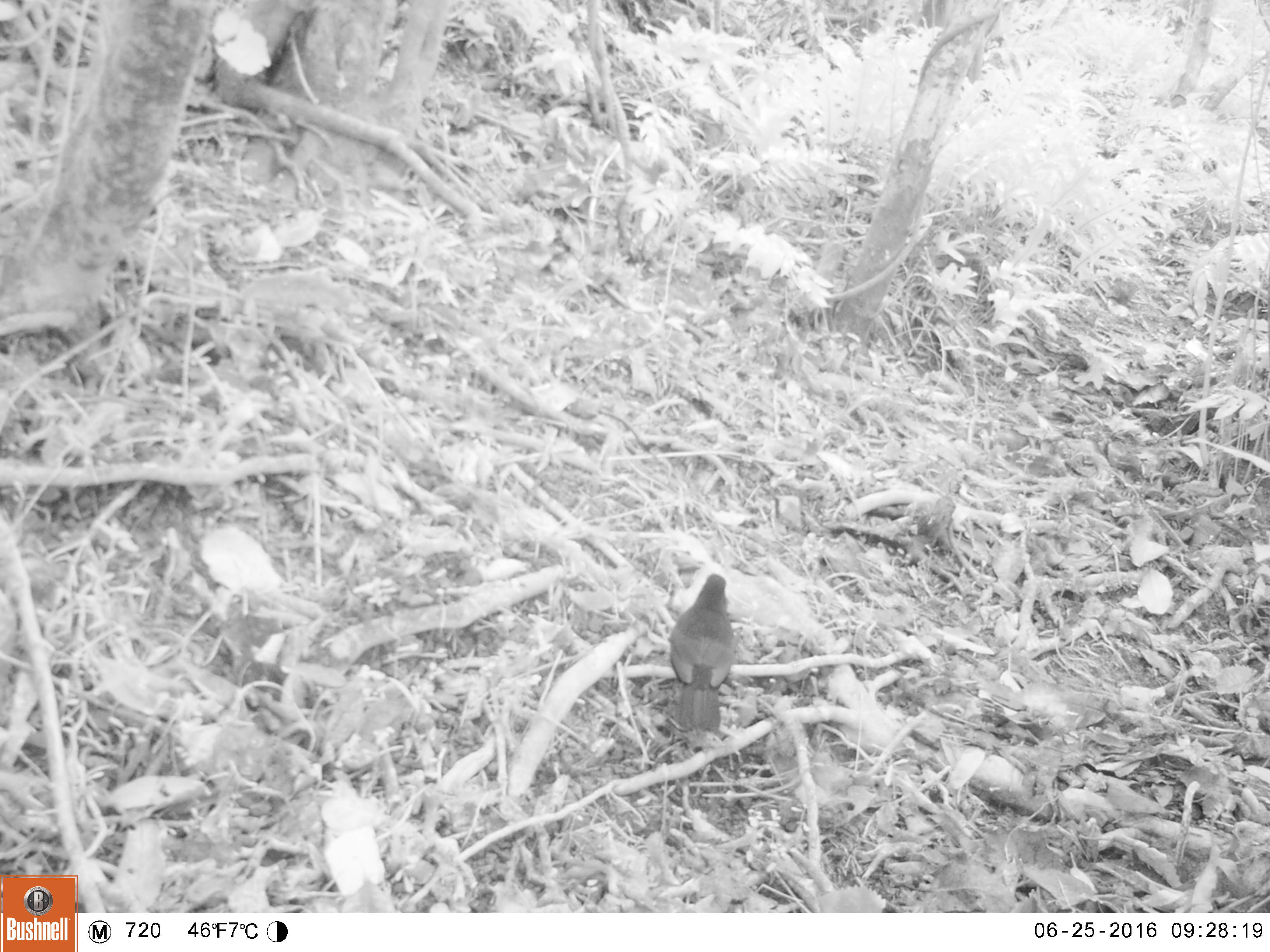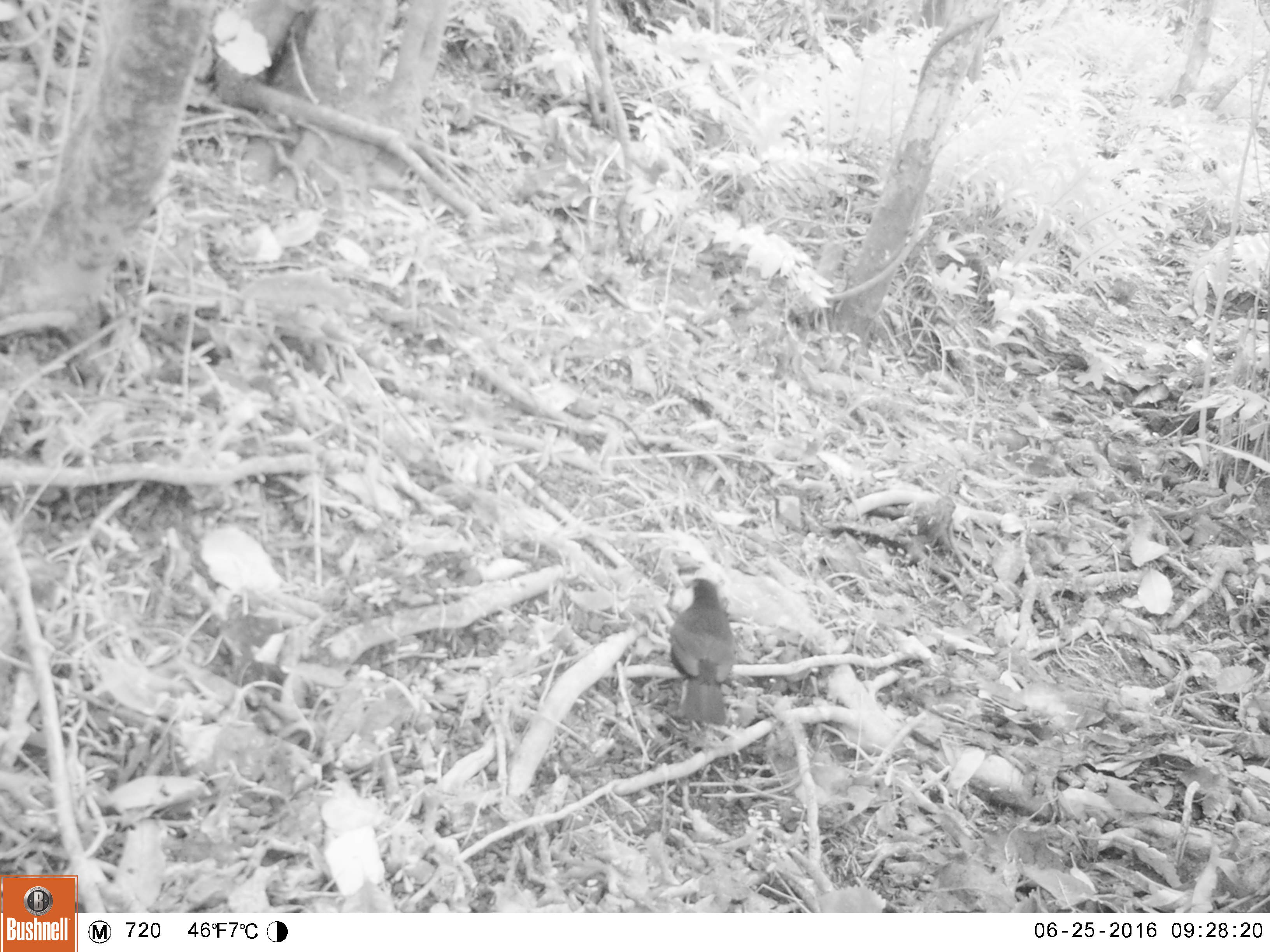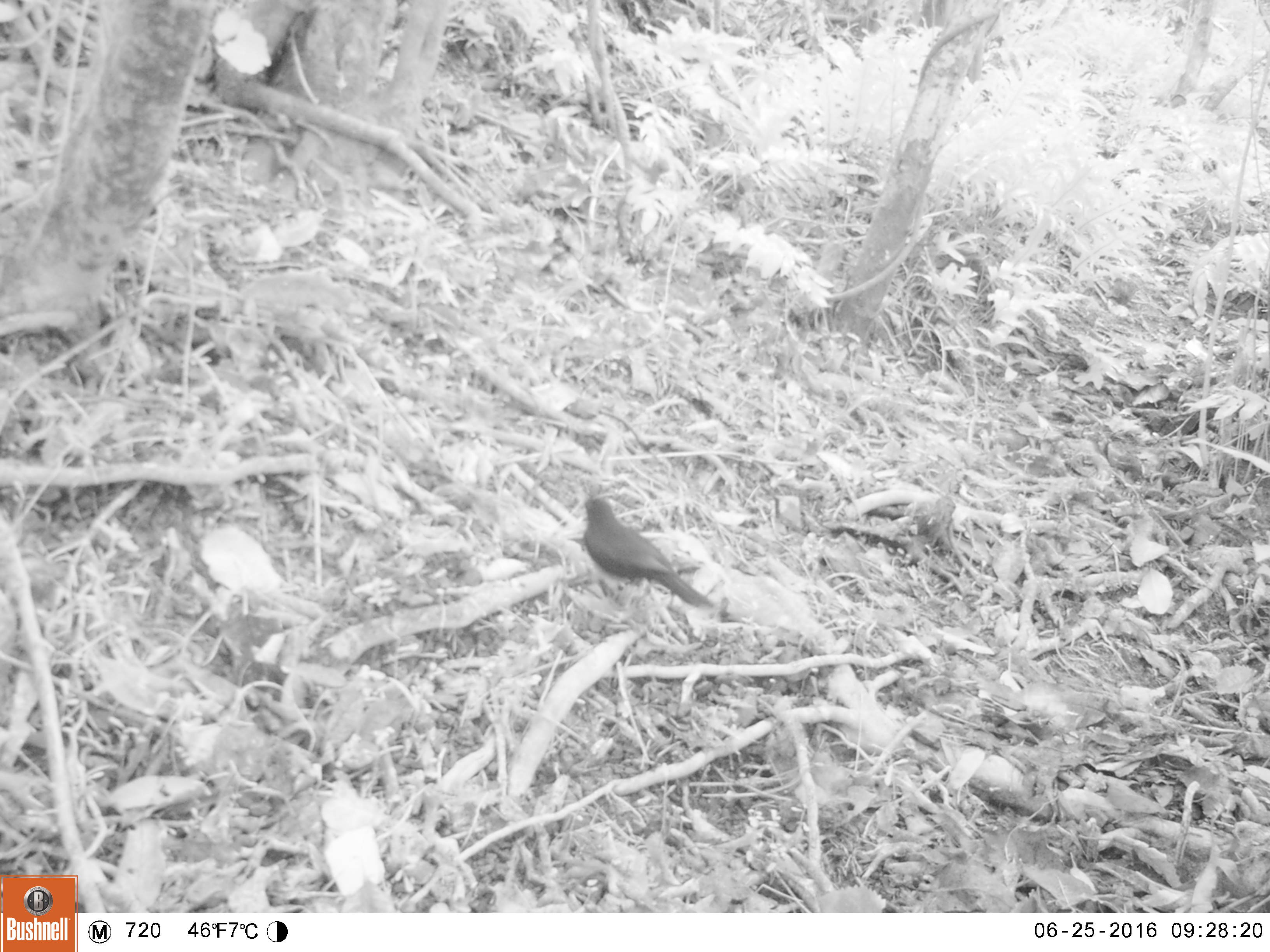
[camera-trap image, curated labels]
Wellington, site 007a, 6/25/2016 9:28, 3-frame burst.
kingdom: Animalia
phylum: Chordata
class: Aves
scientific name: Aves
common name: bird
Bird (Aves).